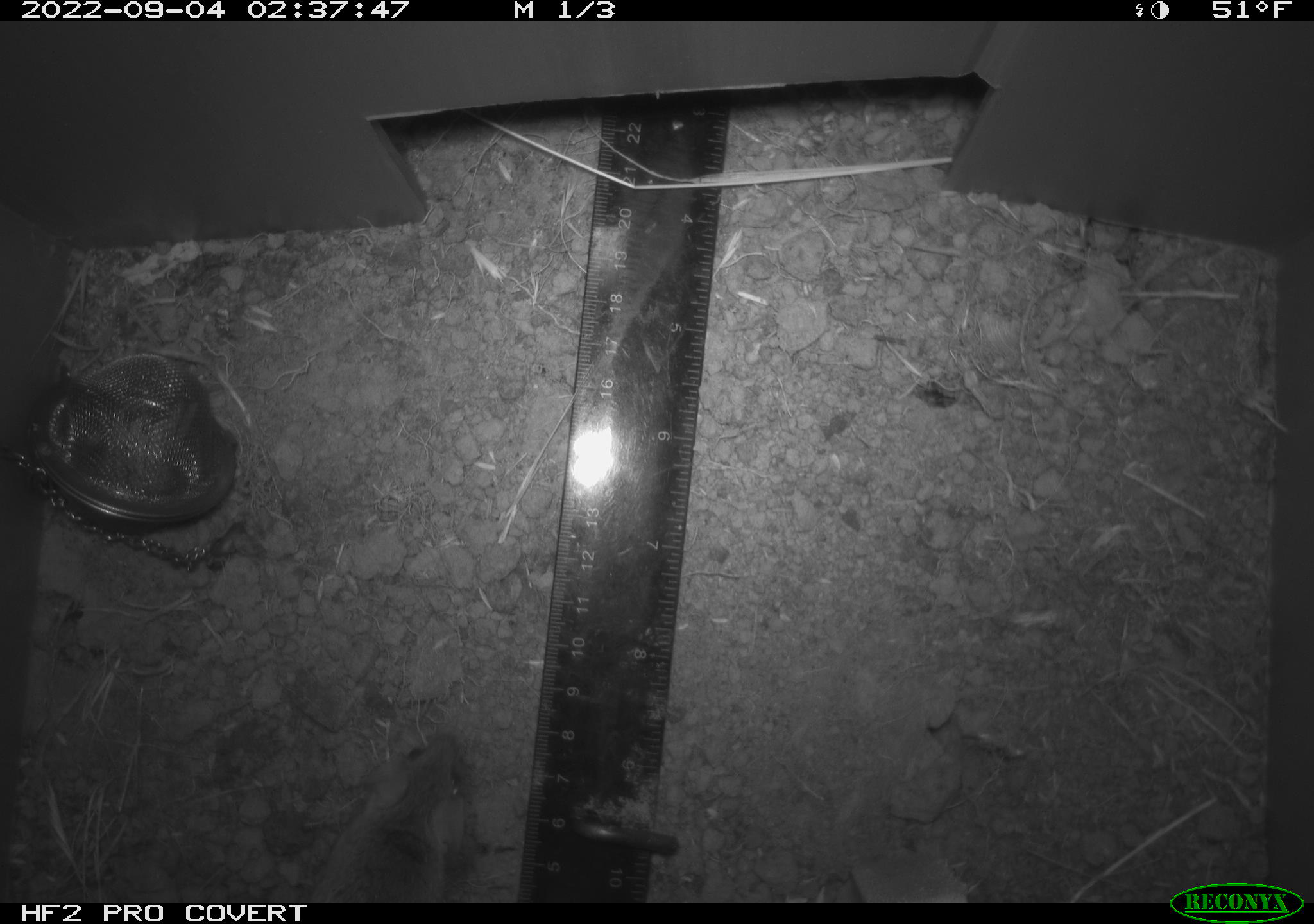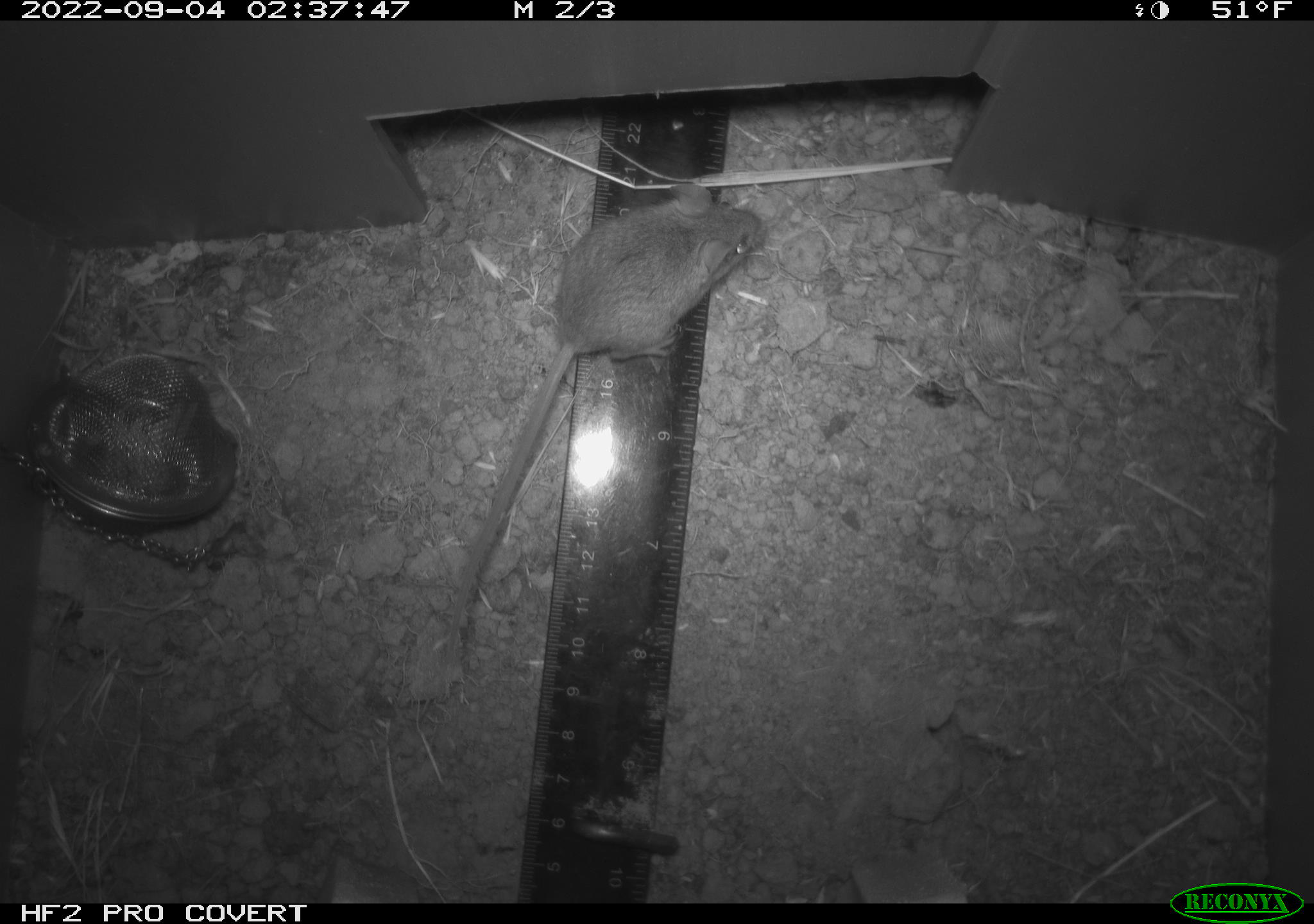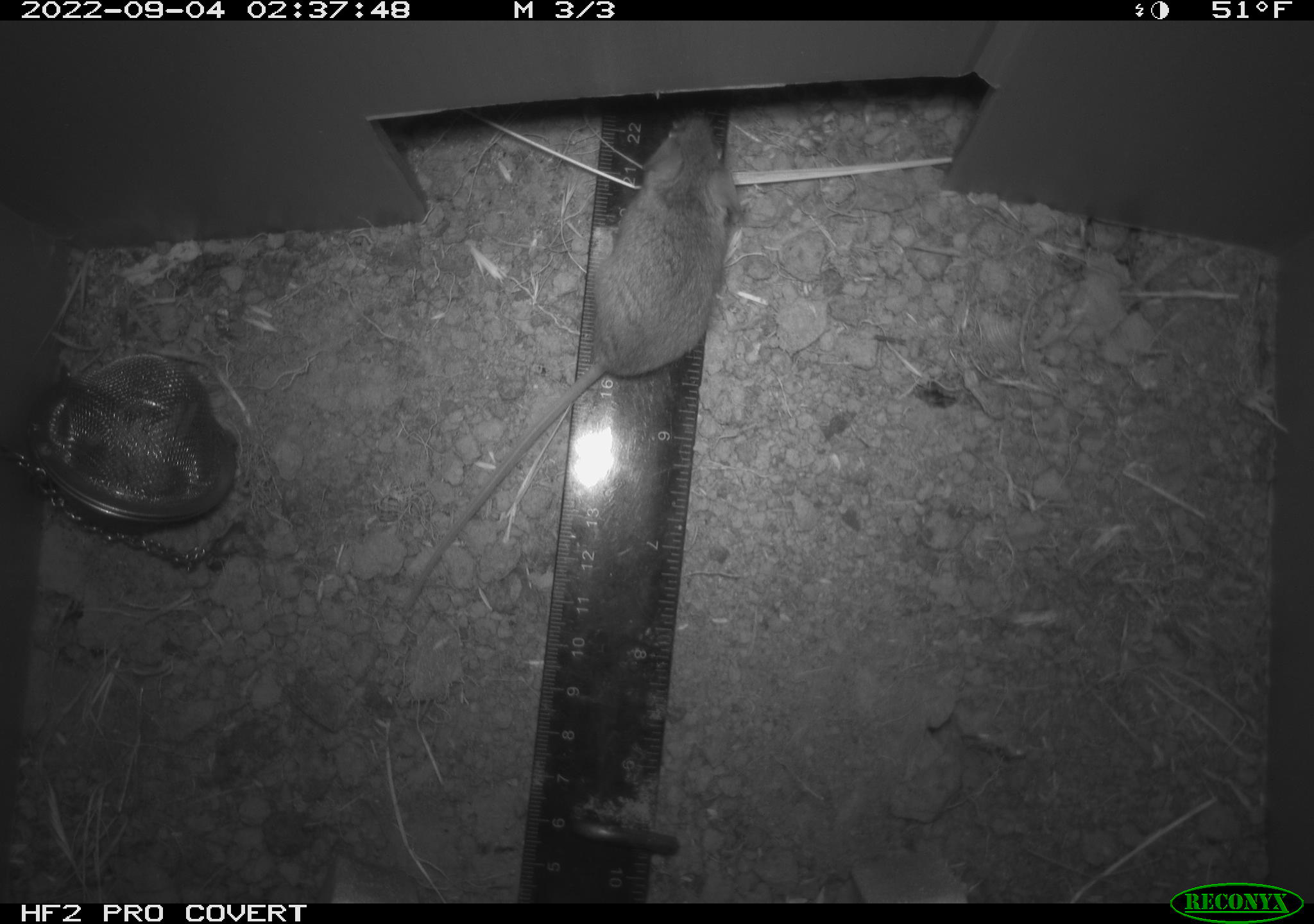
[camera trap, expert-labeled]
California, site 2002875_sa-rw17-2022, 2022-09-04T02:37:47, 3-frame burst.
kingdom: Animalia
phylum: Chordata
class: Mammalia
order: Rodentia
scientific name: Rodentia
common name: mouse species